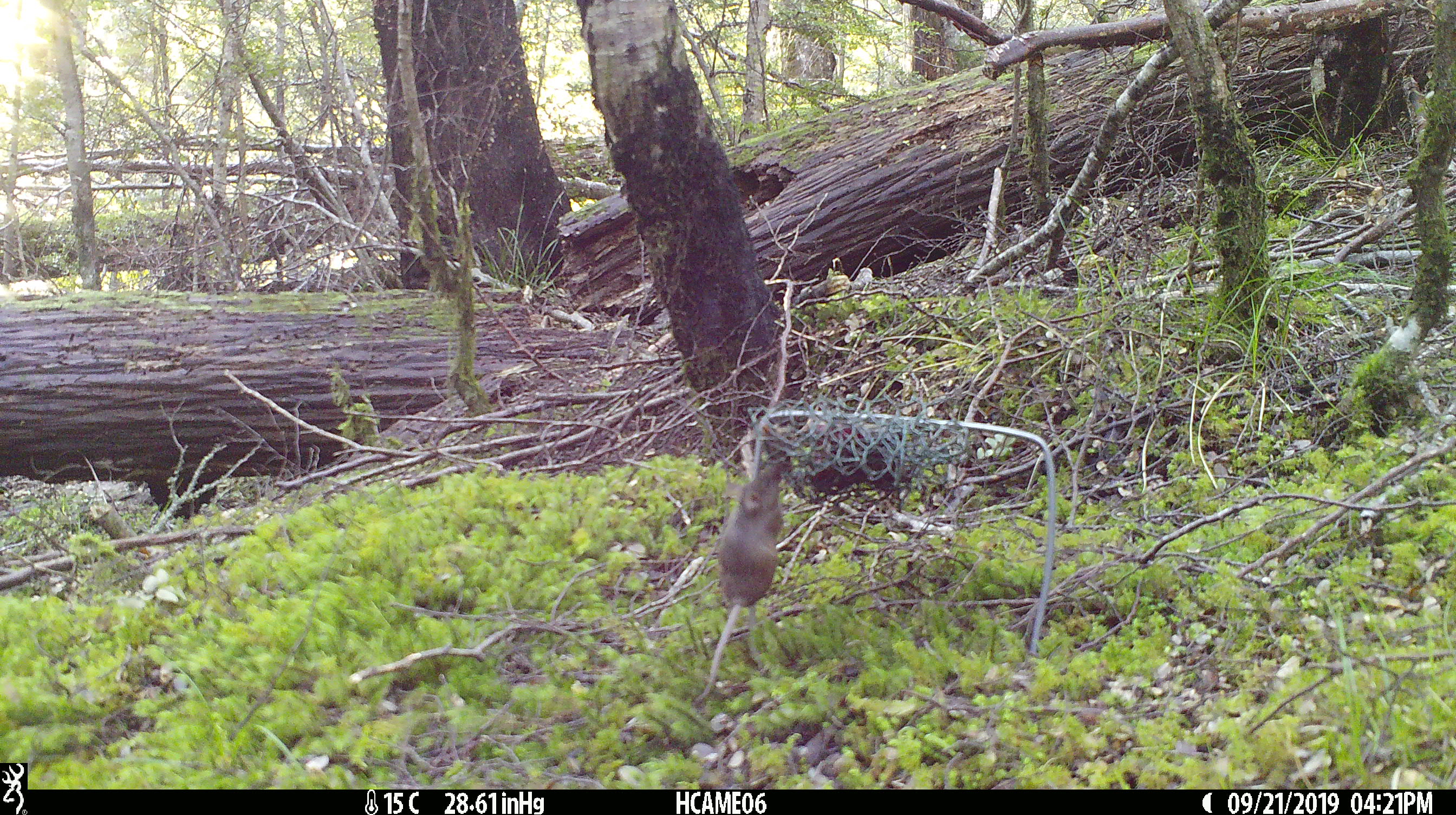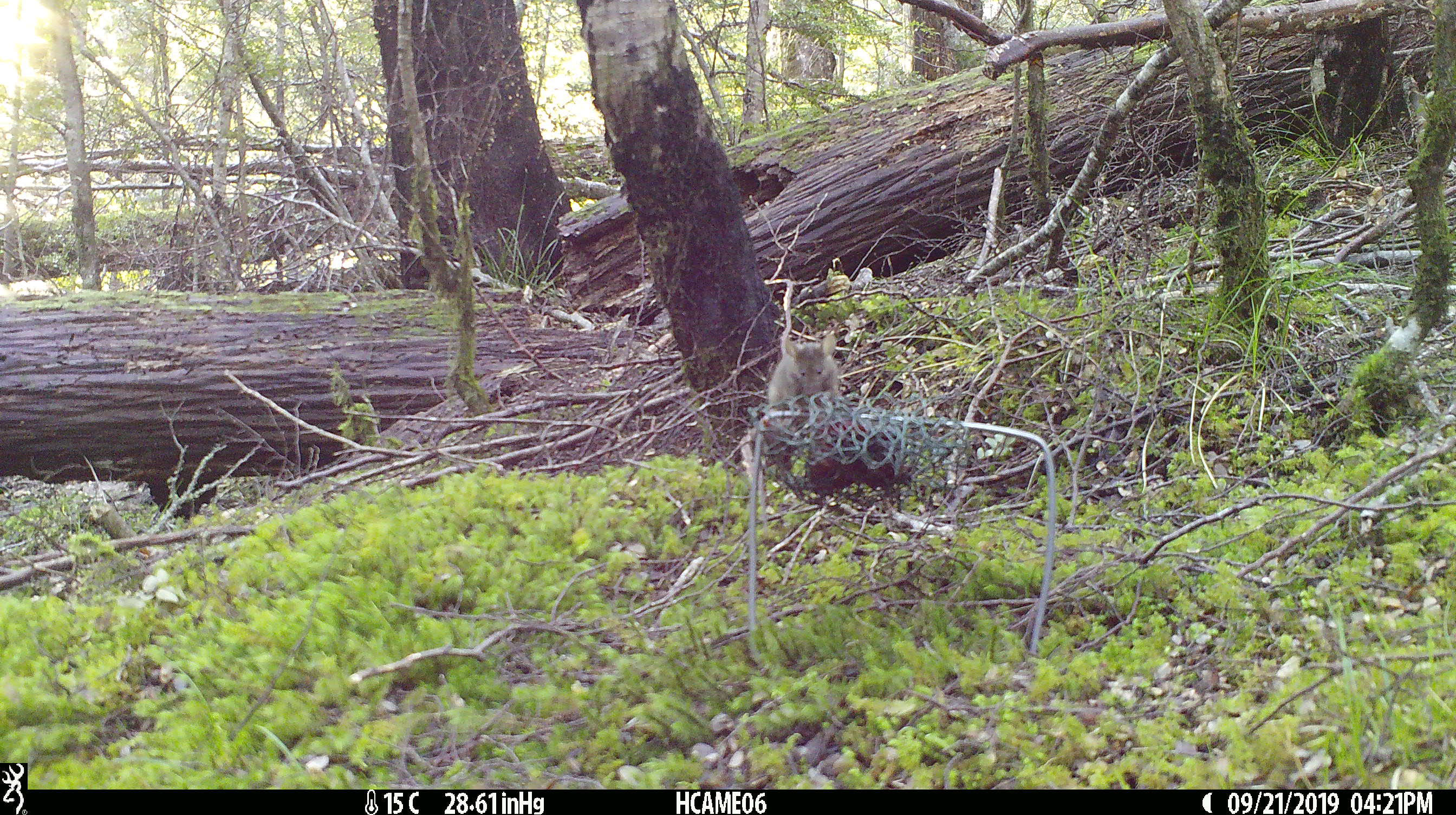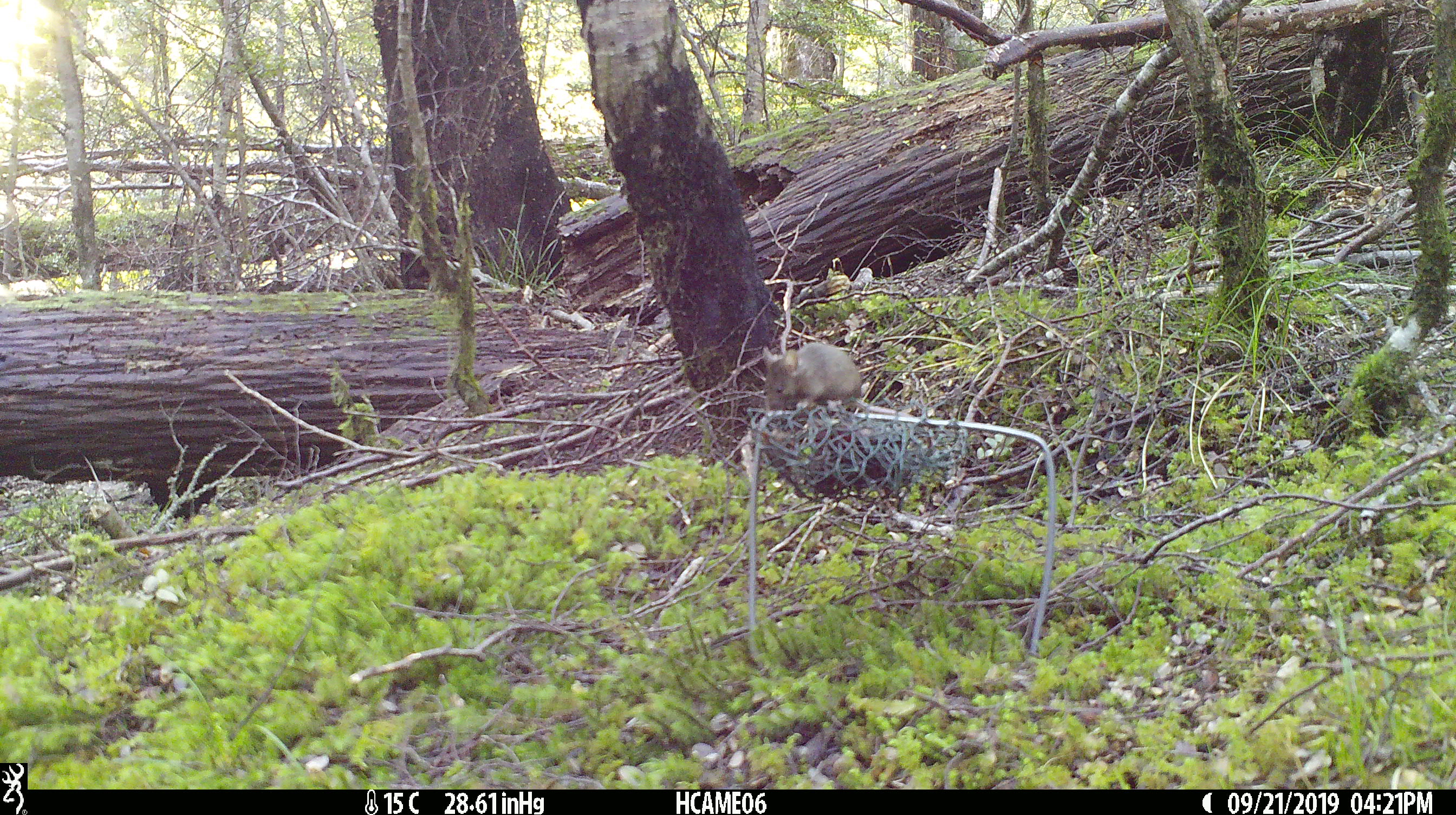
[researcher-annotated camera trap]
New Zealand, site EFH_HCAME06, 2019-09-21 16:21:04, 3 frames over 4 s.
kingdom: Animalia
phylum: Chordata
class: Mammalia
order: Rodentia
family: Muridae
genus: Mus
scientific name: Mus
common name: mouse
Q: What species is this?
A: Mouse (Mus).